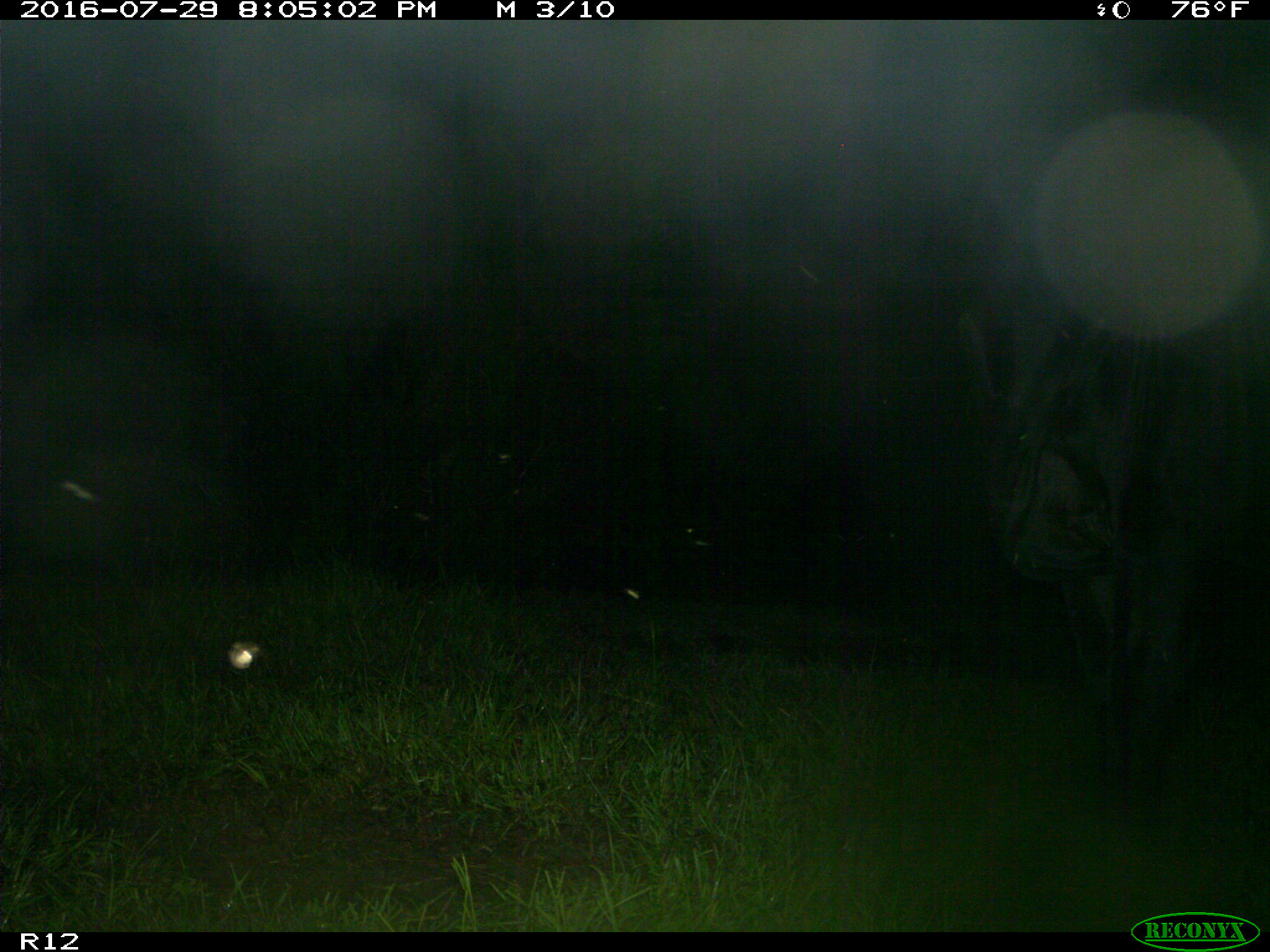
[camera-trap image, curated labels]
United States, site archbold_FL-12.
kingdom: Animalia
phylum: Chordata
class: Mammalia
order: Artiodactyla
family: Bovidae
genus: Bos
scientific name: Bos taurus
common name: domestic cow